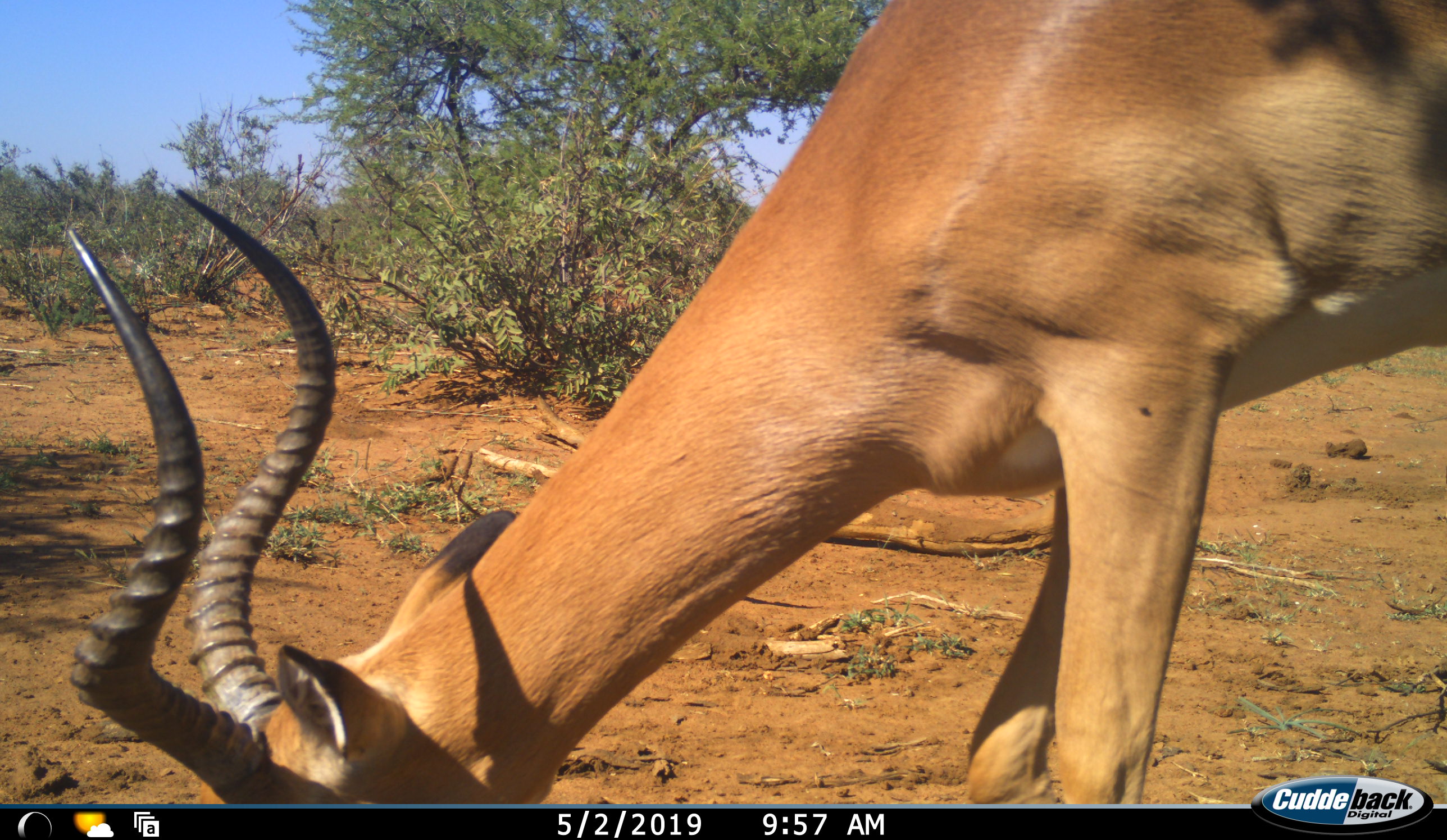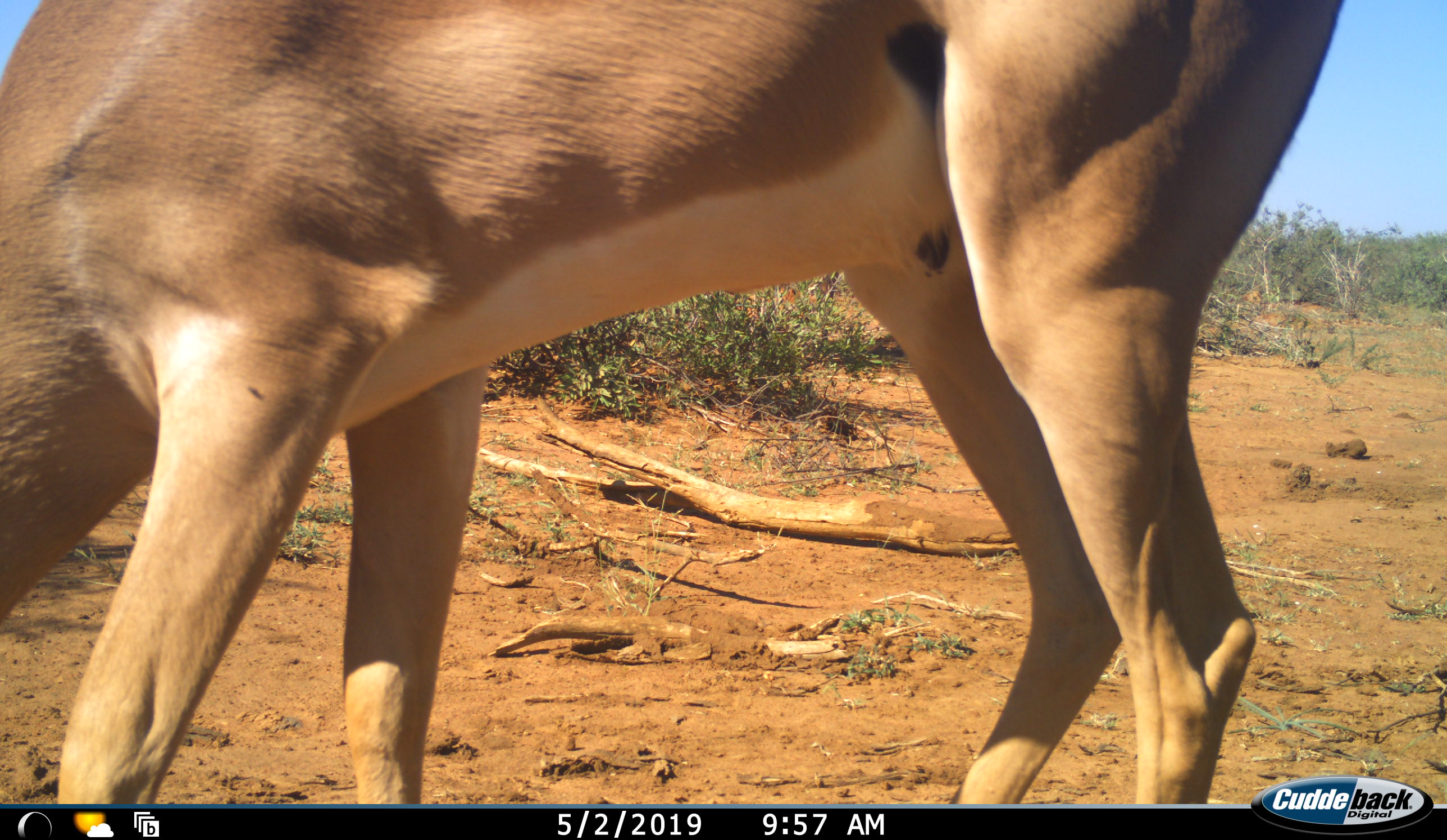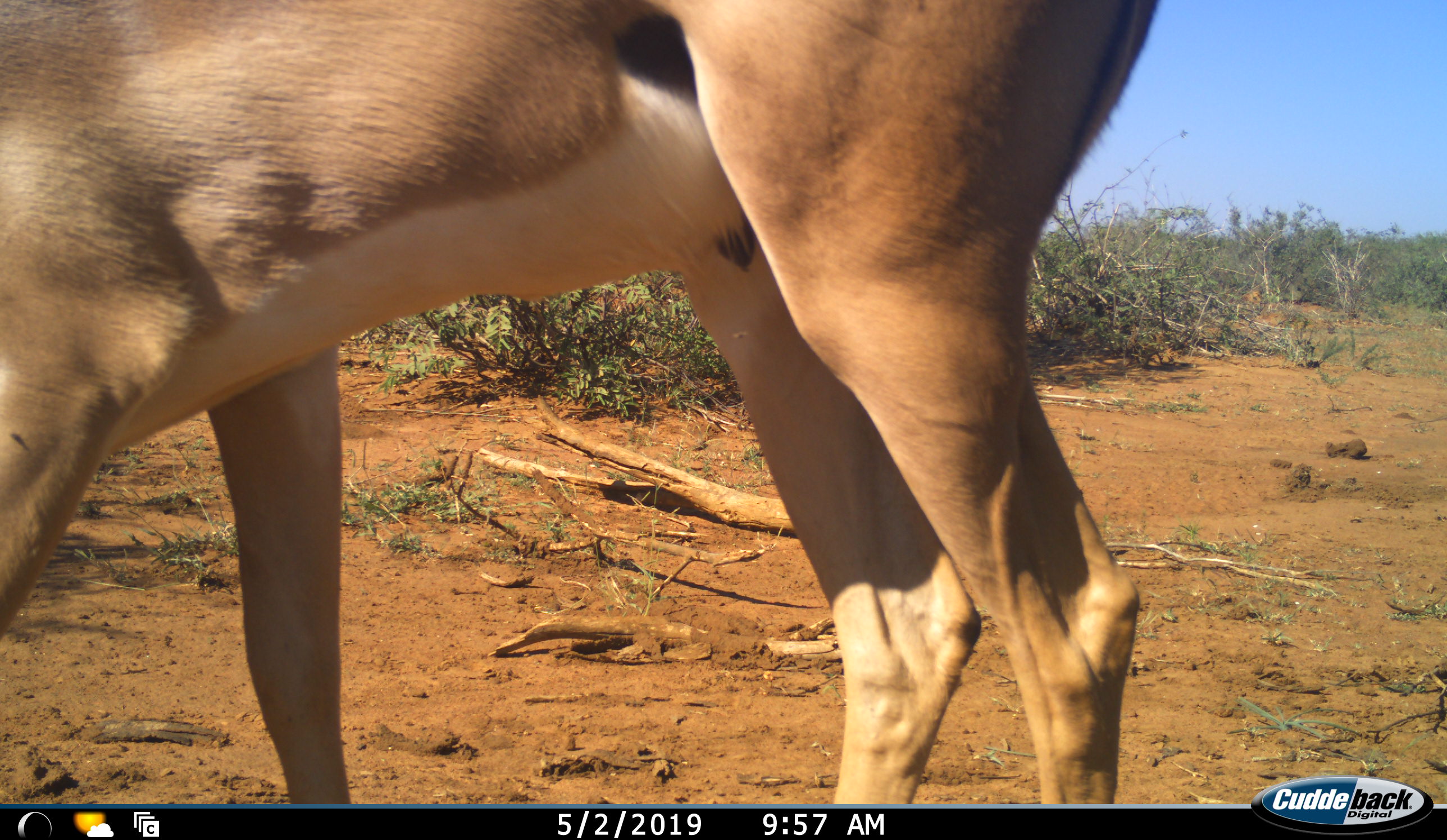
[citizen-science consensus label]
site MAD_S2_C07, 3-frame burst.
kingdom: Animalia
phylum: Chordata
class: Mammalia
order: Artiodactyla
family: Bovidae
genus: Aepyceros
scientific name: Aepyceros melampus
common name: impala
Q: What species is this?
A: Impala (Aepyceros melampus).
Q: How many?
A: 1.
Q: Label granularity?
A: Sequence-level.